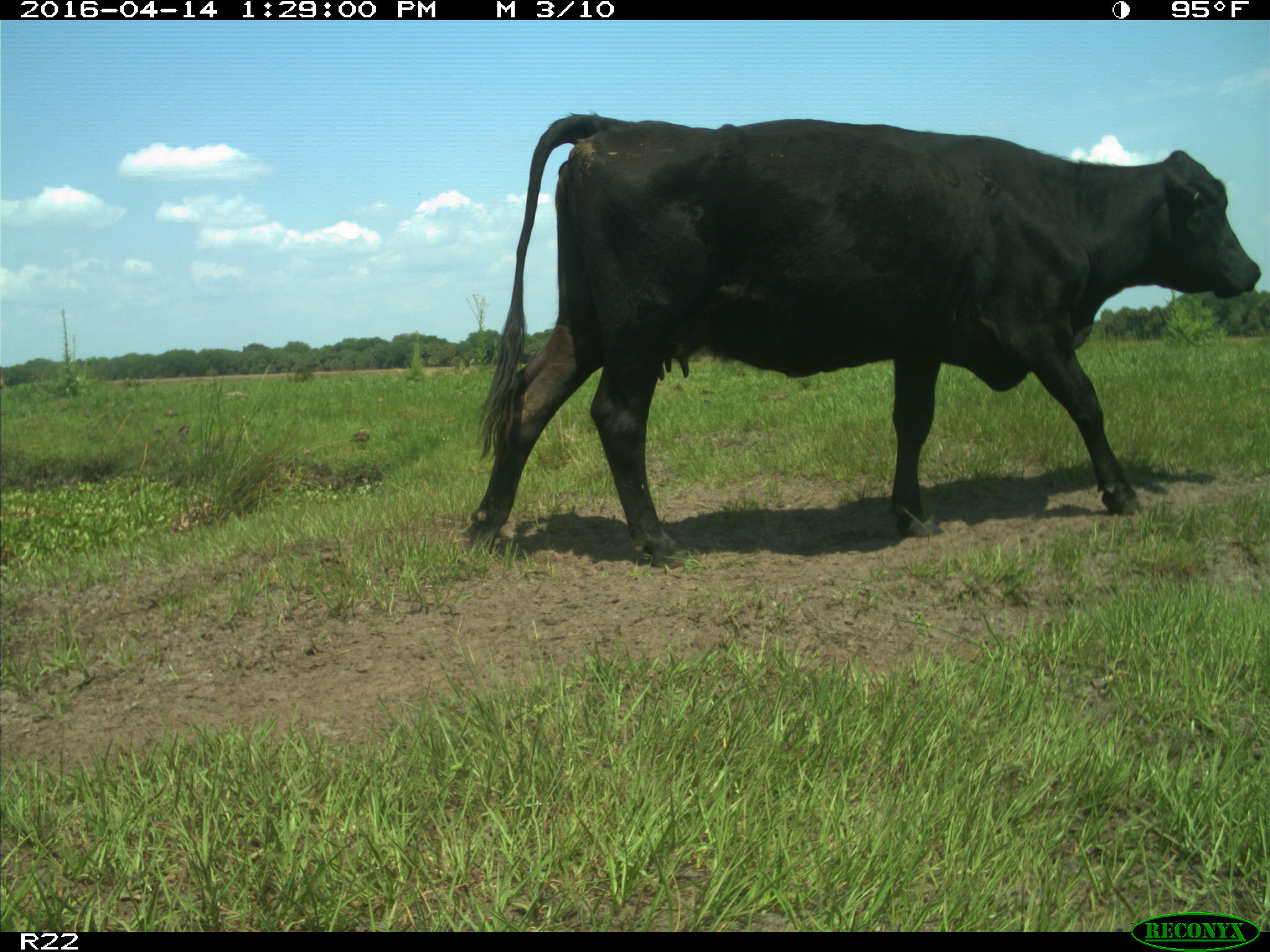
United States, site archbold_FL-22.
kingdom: Animalia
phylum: Chordata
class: Mammalia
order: Artiodactyla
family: Bovidae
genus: Bos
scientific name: Bos taurus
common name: domestic cow